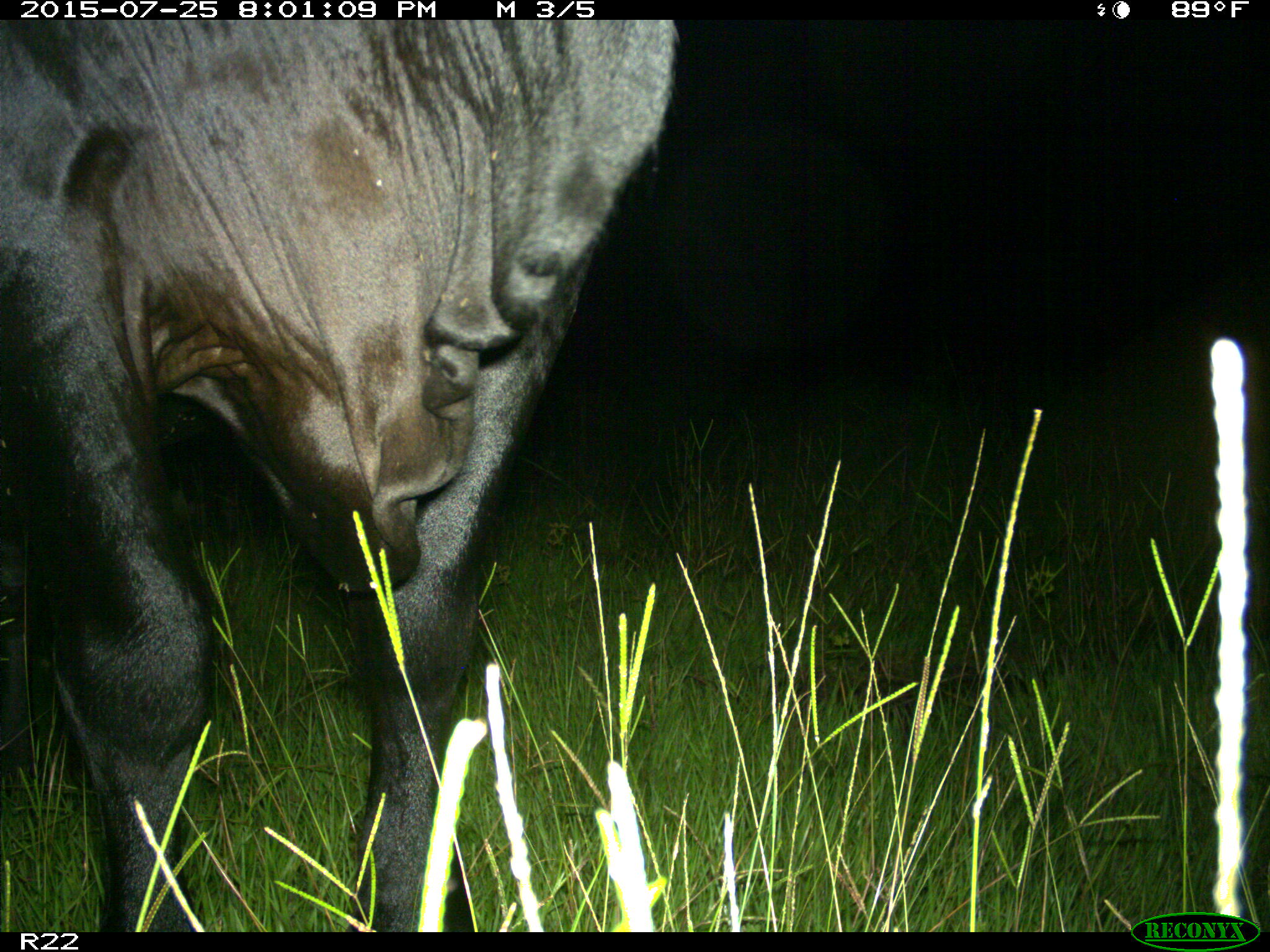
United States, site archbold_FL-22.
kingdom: Animalia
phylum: Chordata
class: Mammalia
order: Artiodactyla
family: Bovidae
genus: Bos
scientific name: Bos taurus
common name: domestic cow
Bos taurus (domestic cow).